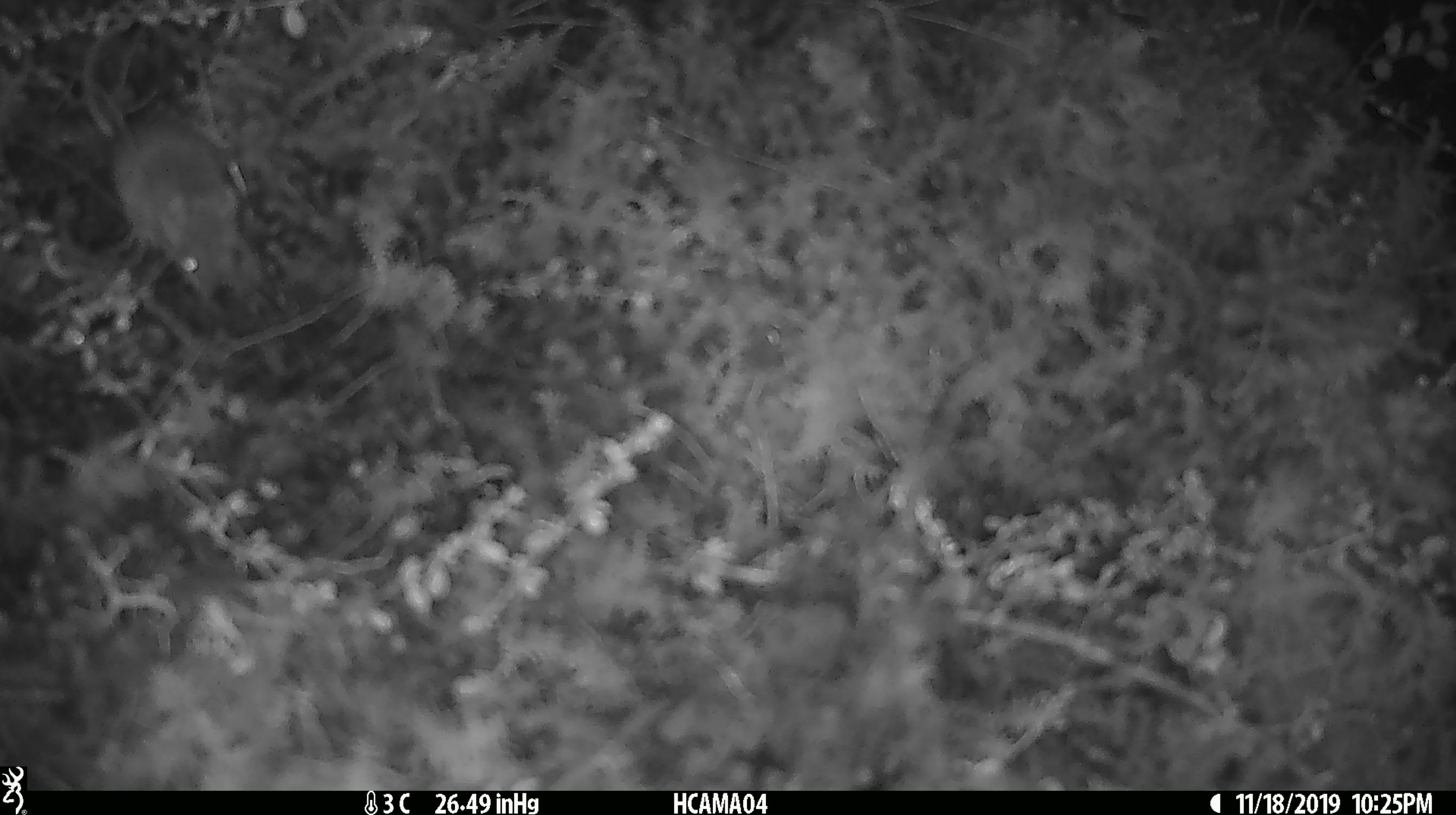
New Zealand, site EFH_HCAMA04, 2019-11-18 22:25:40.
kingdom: Animalia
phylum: Chordata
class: Mammalia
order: Rodentia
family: Muridae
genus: Mus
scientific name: Mus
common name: mouse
Mouse (Mus).